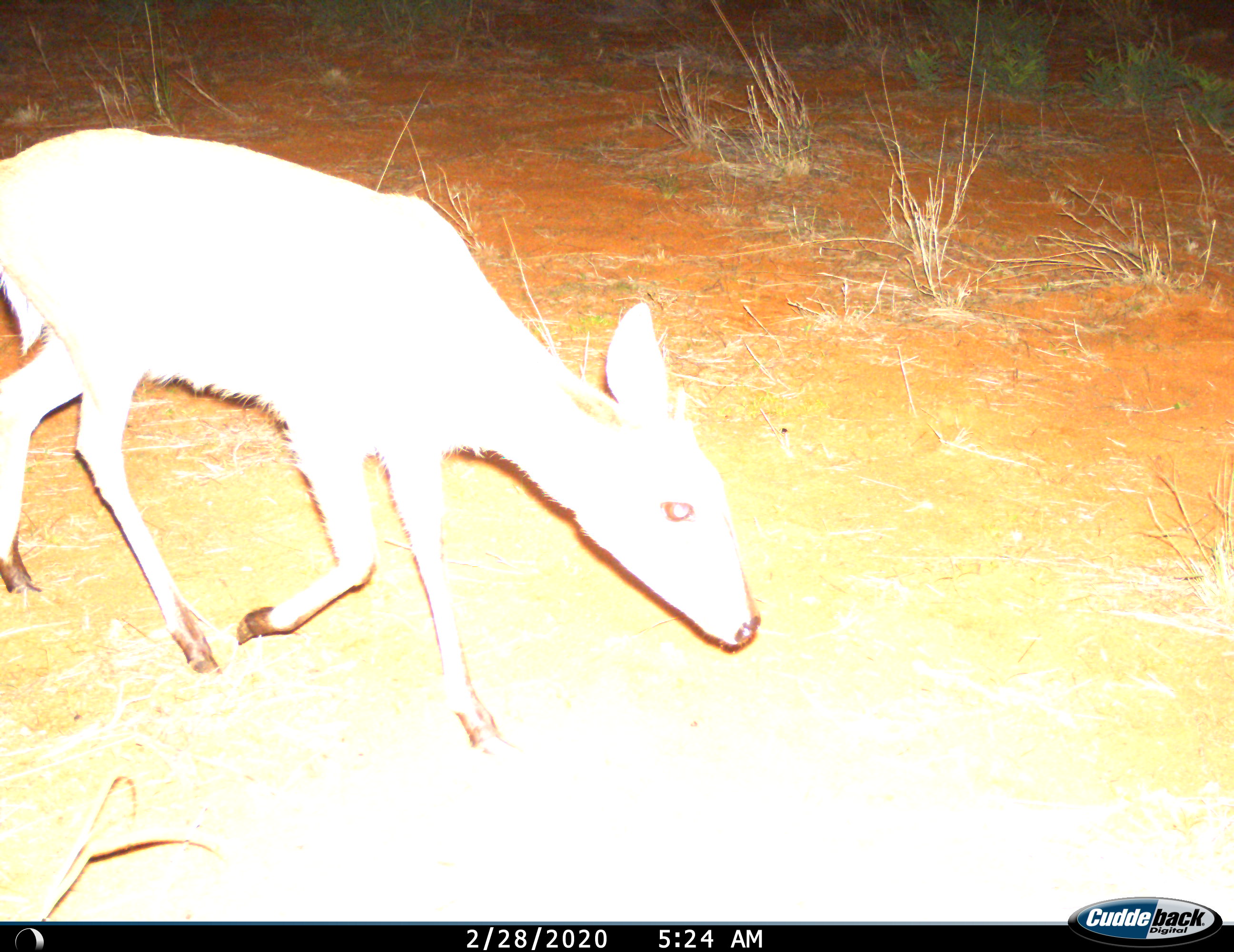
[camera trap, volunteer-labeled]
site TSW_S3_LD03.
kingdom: Animalia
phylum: Chordata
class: Mammalia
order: Artiodactyla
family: Bovidae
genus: Sylvicapra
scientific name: Sylvicapra grimmia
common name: common duiker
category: duikercommongrey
Duikercommongrey (common duiker) (Sylvicapra grimmia), count 1. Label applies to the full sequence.